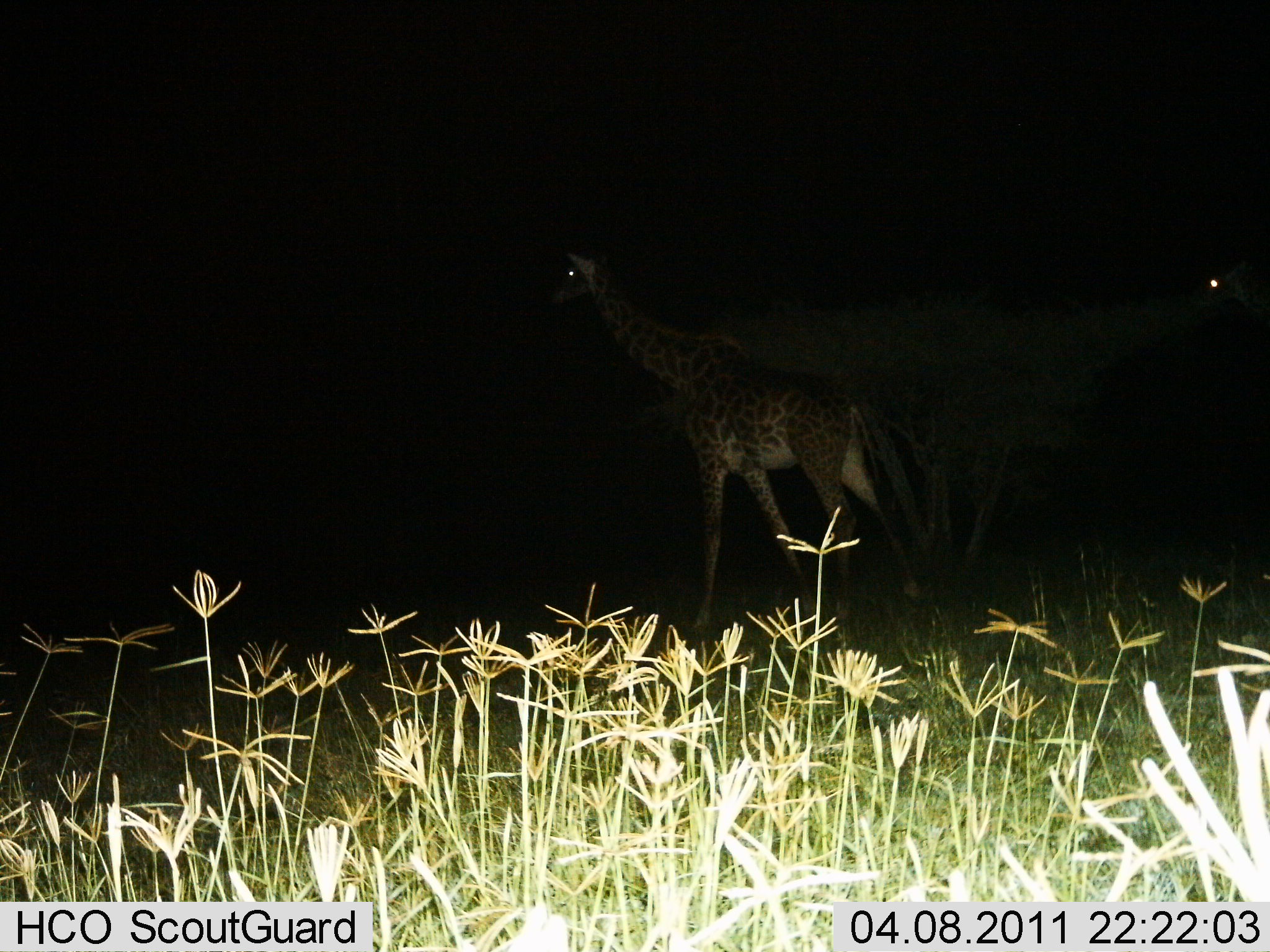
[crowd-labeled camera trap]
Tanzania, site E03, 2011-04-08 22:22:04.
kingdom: Animalia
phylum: Chordata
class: Mammalia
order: Artiodactyla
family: Giraffidae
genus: Giraffa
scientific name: Giraffa camelopardalis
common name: giraffe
Giraffe (Giraffa camelopardalis), count 1. Behavior (volunteer vote fractions): standing 15%, resting 0%, moving 85%, interacting 0%. Young present (vote fraction): 0%. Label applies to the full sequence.